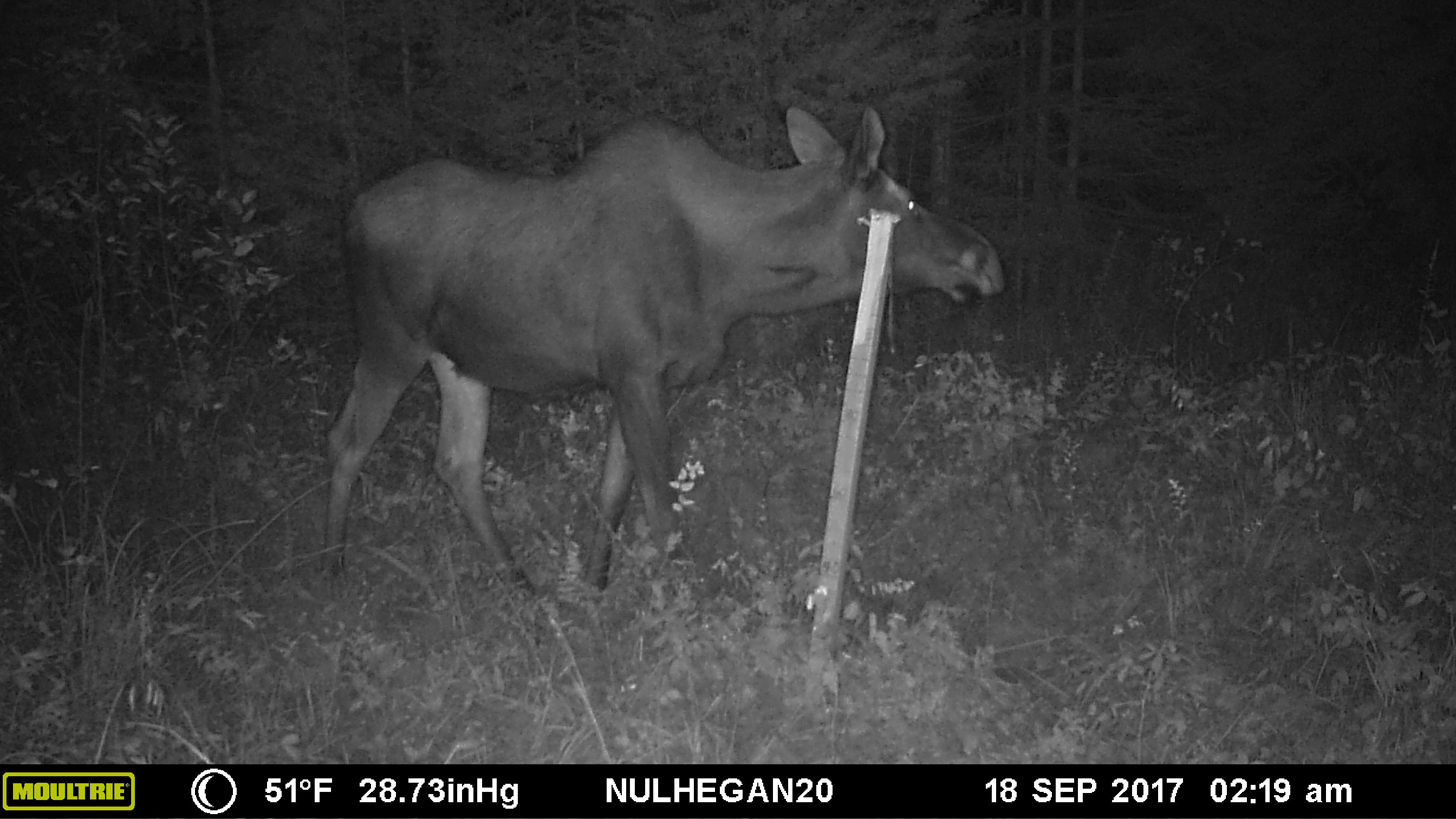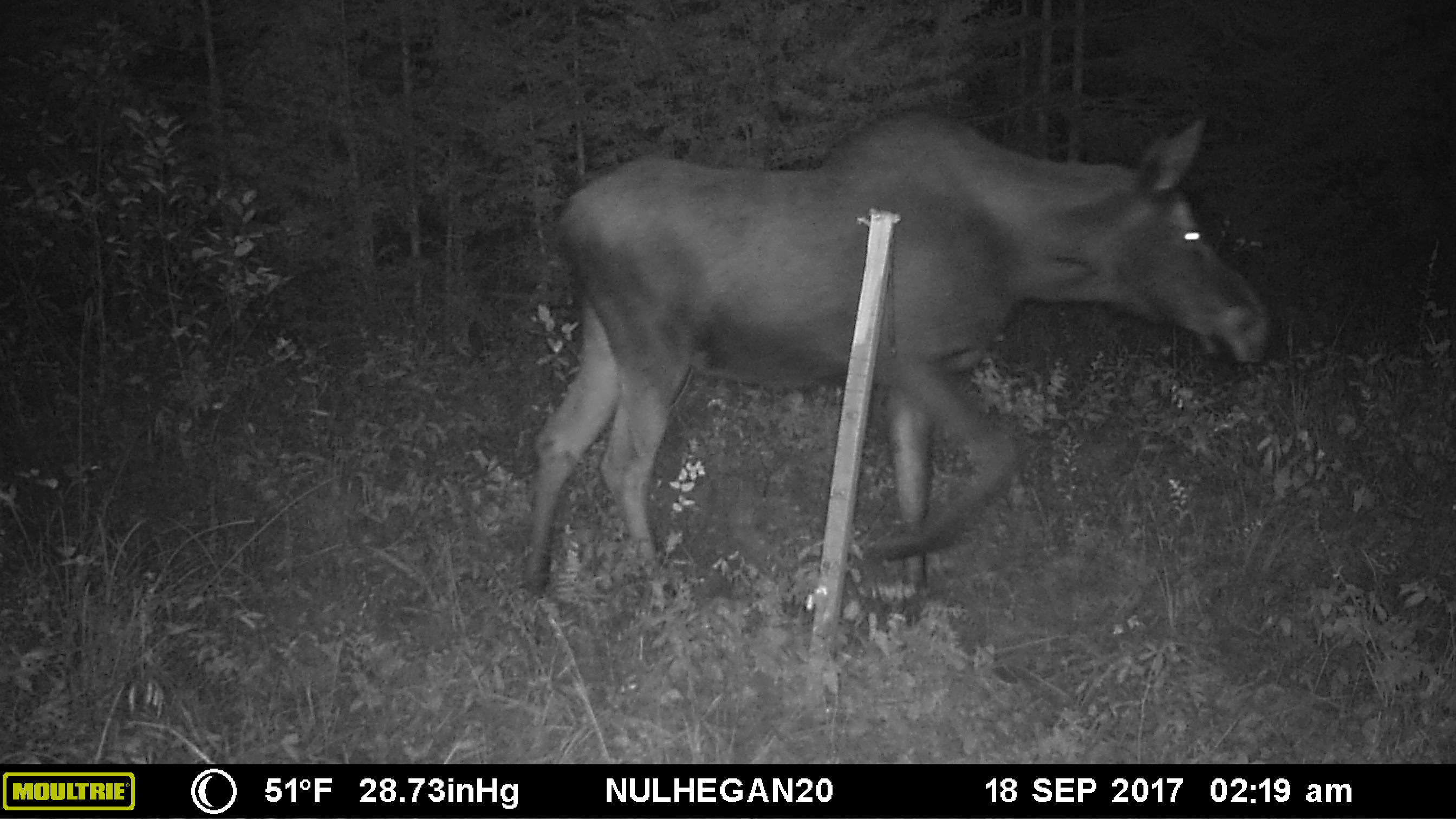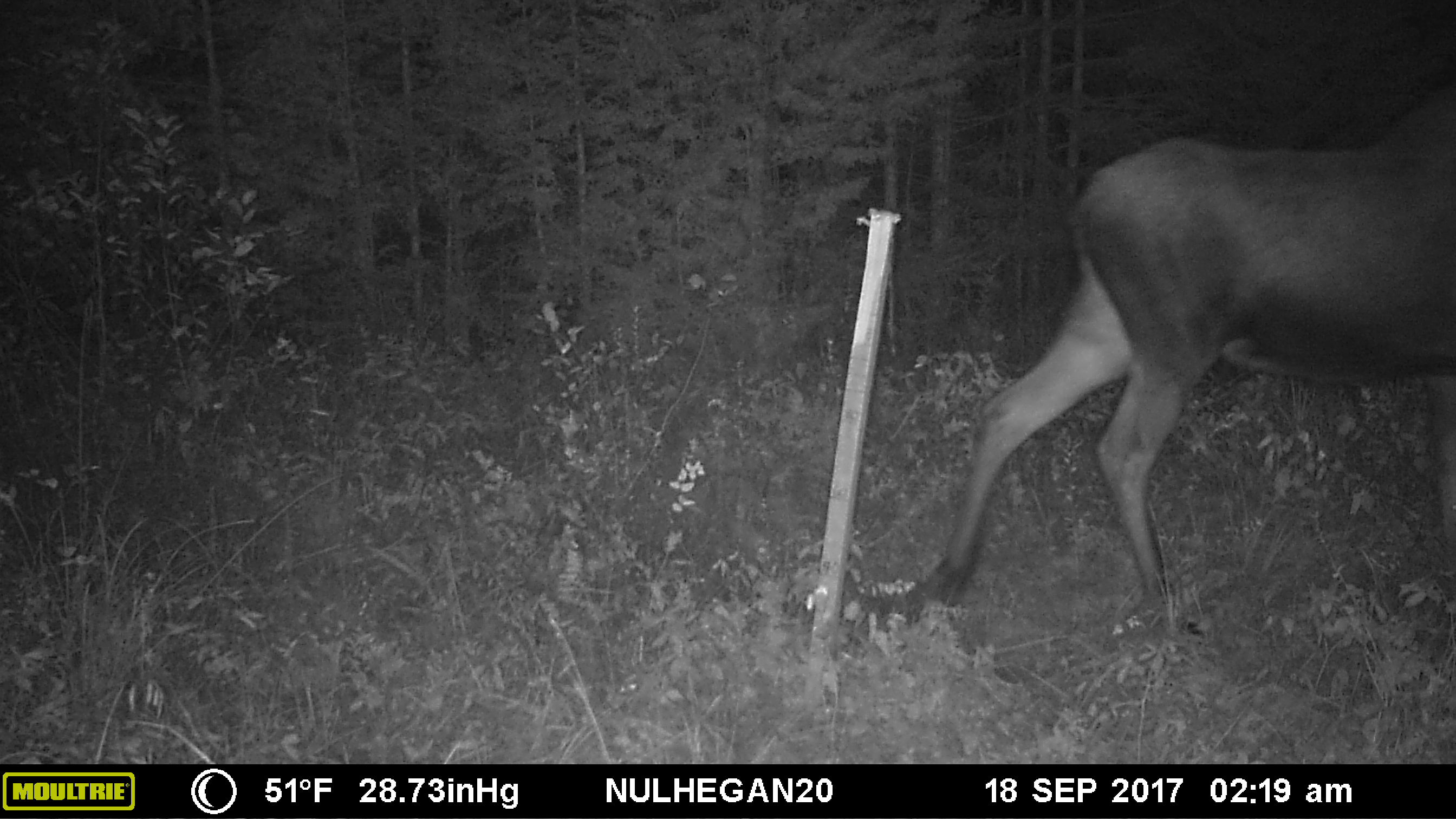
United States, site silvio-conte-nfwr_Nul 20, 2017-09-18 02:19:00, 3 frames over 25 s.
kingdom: Animalia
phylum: Chordata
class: Mammalia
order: Artiodactyla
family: Cervidae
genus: Alces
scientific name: Alces alces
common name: moose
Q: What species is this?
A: Moose (Alces alces).